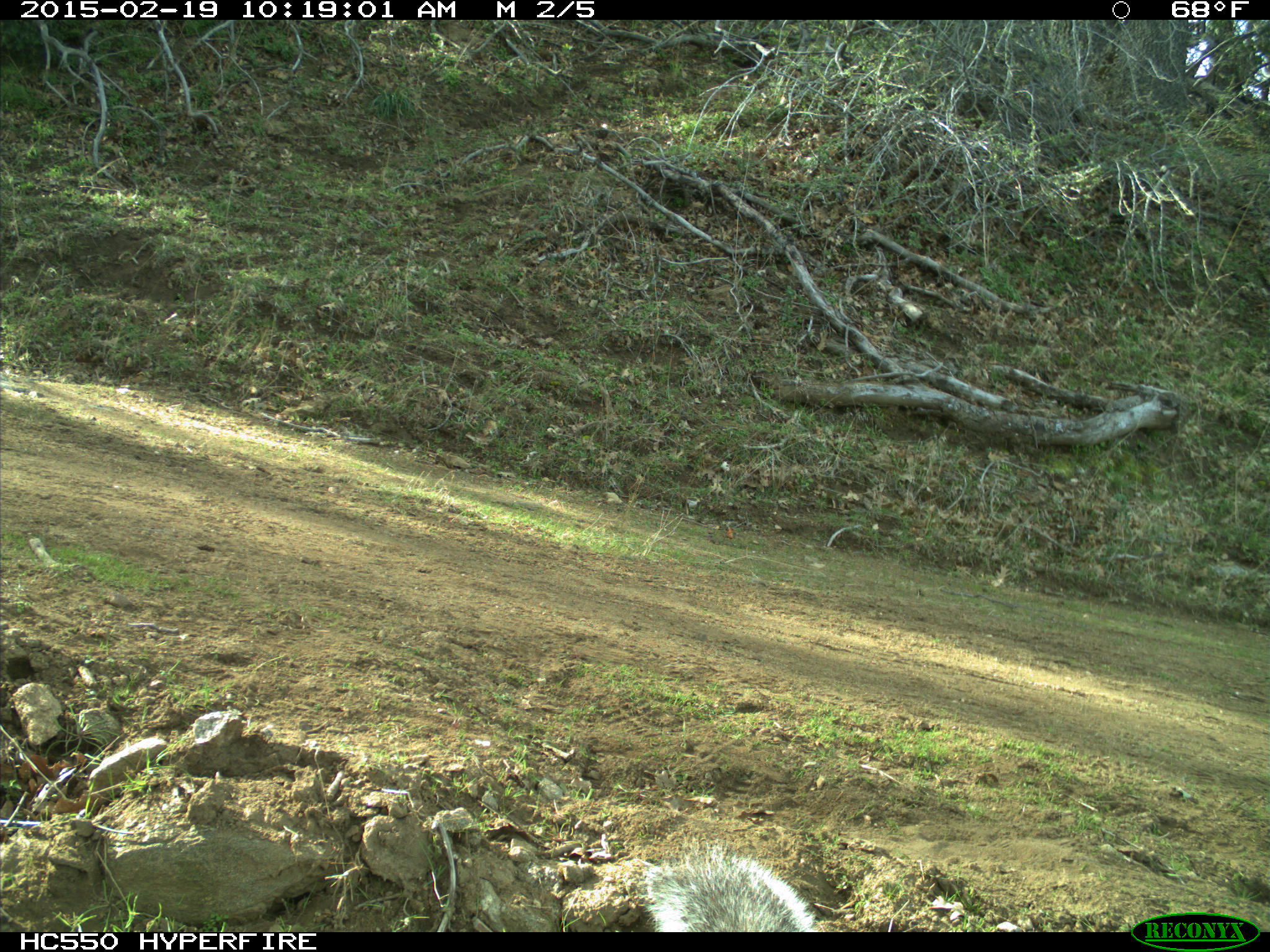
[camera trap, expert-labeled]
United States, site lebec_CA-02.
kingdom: Animalia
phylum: Chordata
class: Mammalia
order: Rodentia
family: Sciuridae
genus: Sciurus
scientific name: Sciurus carolinensis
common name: eastern gray squirrel